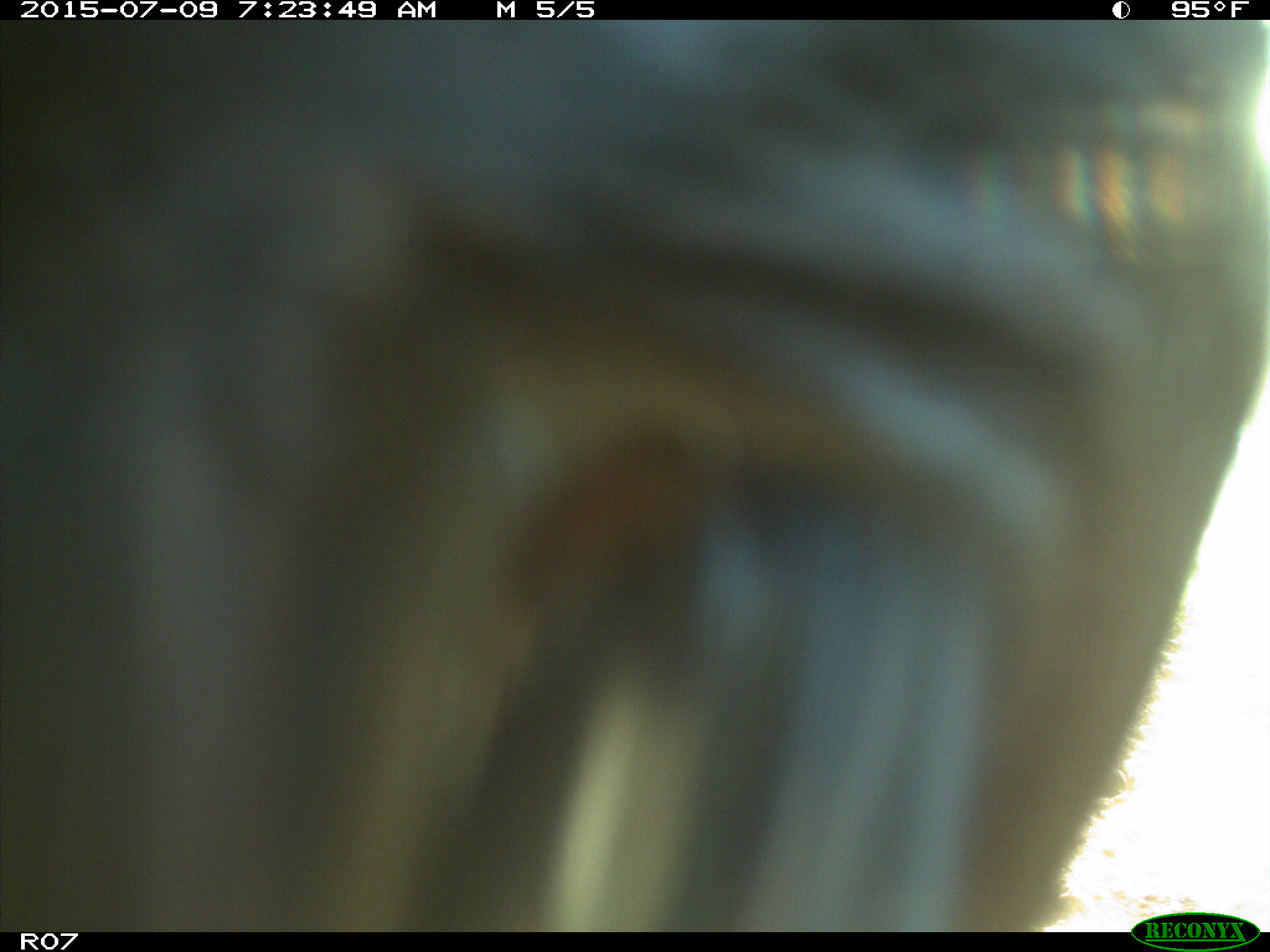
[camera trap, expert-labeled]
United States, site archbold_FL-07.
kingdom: Animalia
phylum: Chordata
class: Mammalia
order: Artiodactyla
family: Bovidae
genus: Bos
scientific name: Bos taurus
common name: domestic cow